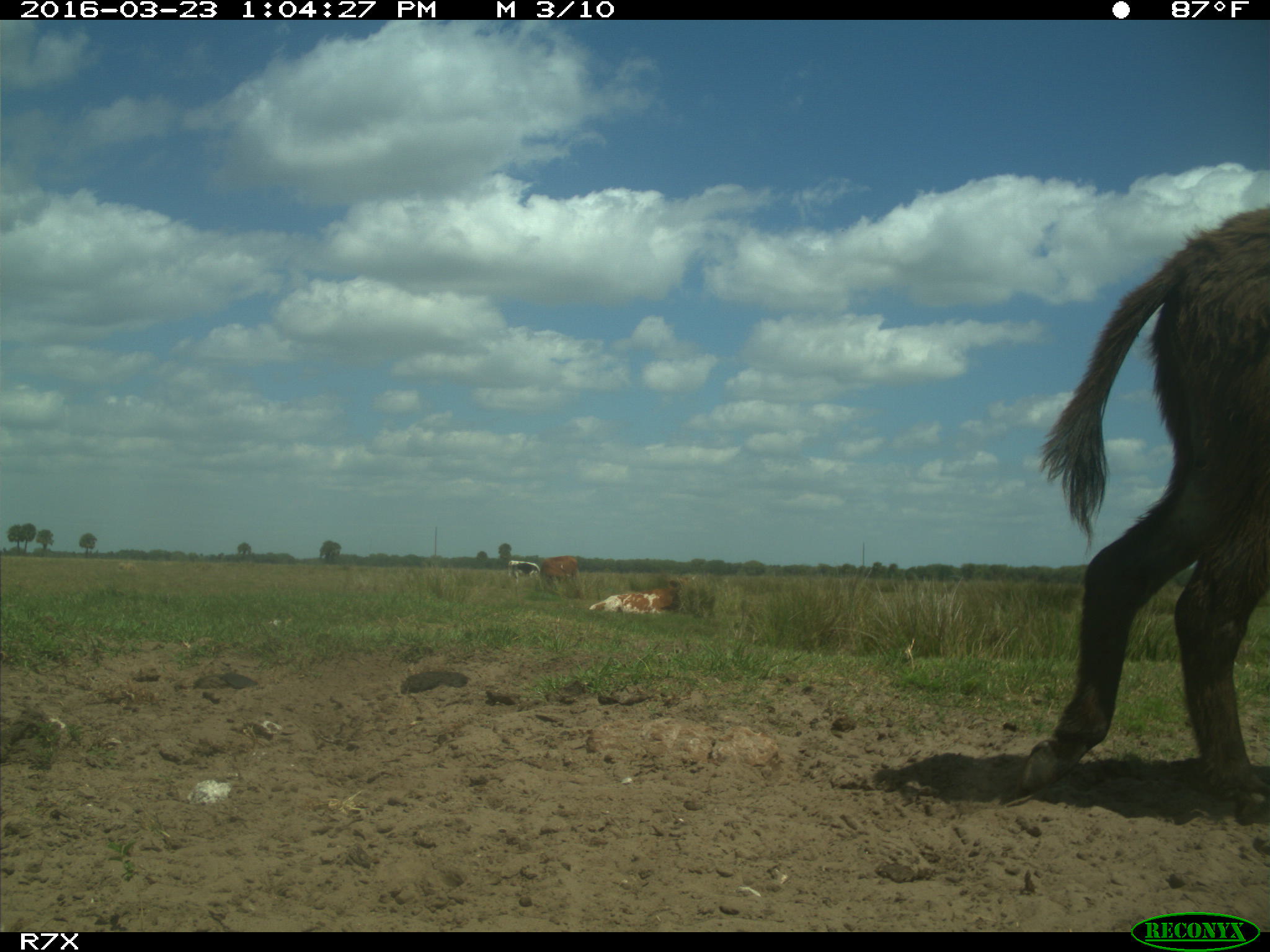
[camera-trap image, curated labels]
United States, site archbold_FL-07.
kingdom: Animalia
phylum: Chordata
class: Mammalia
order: Artiodactyla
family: Bovidae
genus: Bos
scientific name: Bos taurus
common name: domestic cow